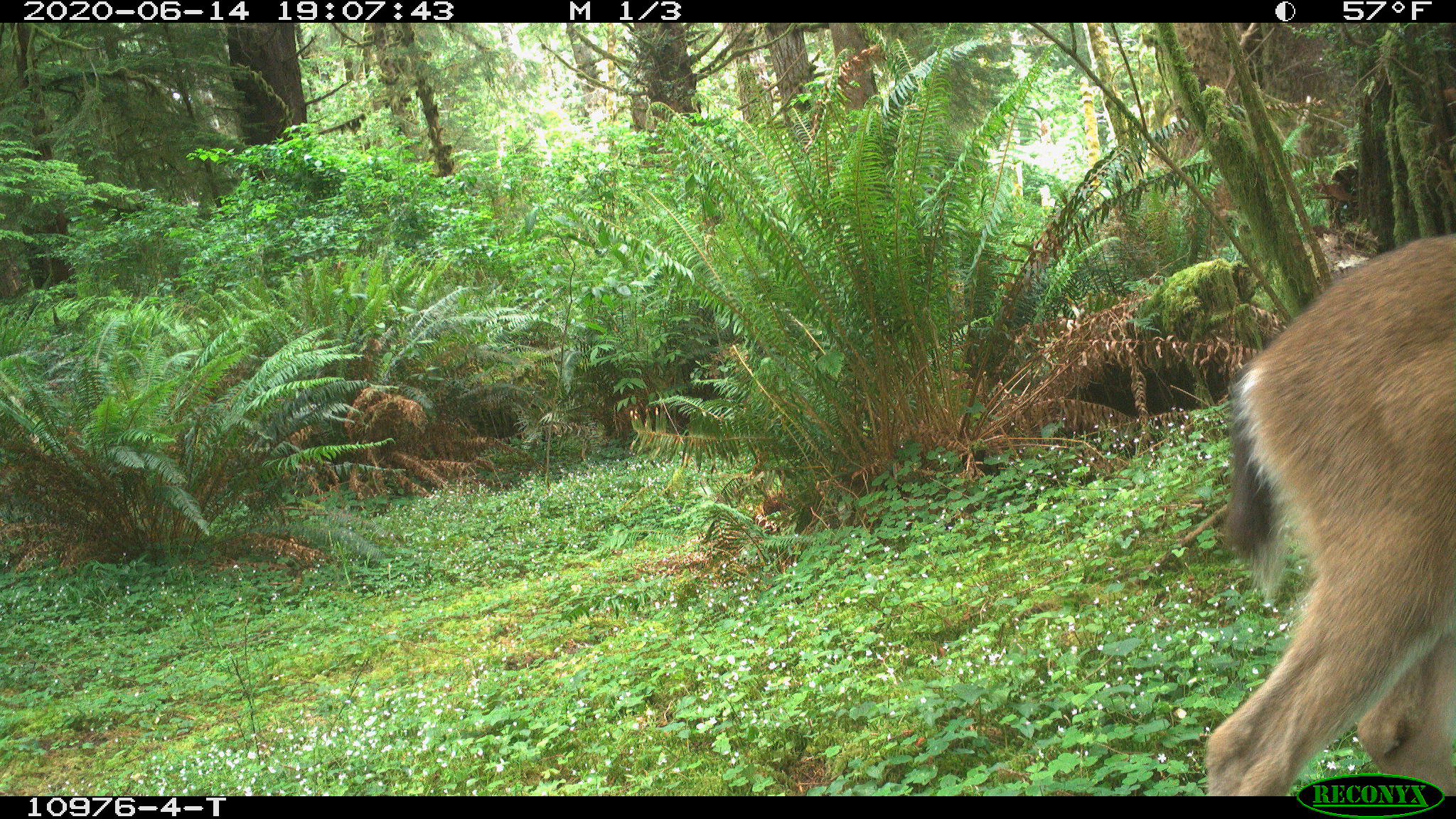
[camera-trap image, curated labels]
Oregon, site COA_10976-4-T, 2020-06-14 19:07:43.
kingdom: Animalia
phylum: Chordata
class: Mammalia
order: Artiodactyla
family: Cervidae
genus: Odocoileus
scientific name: Odocoileus hemionus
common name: black-tailed deer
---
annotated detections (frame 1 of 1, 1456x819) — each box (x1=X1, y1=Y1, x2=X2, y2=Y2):
black-tailed deer: (x1=1183, y1=215, x2=1453, y2=766)